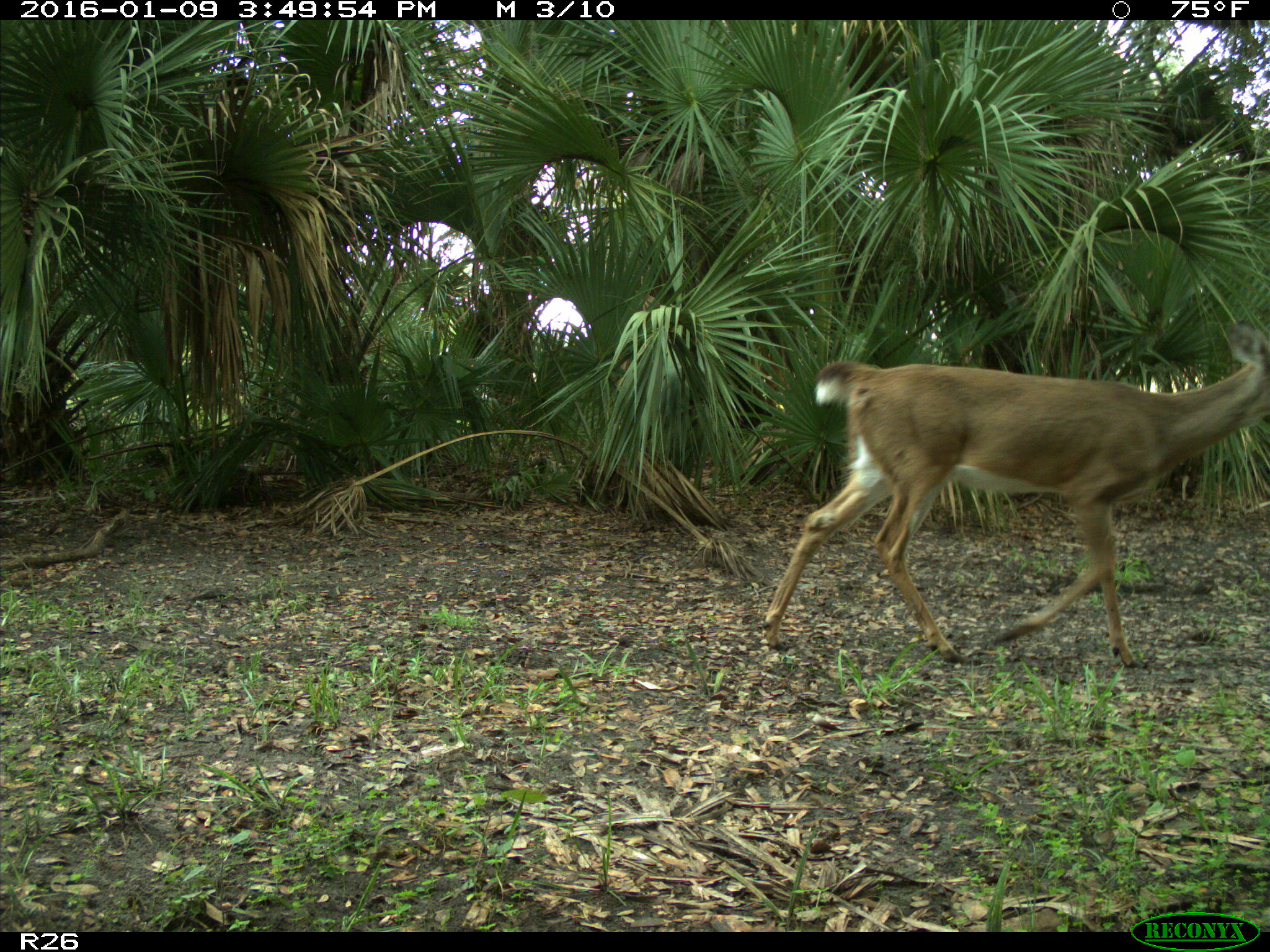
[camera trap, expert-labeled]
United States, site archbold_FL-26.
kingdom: Animalia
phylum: Chordata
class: Mammalia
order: Artiodactyla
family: Cervidae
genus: Odocoileus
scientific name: Odocoileus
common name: deer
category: unidentified deer